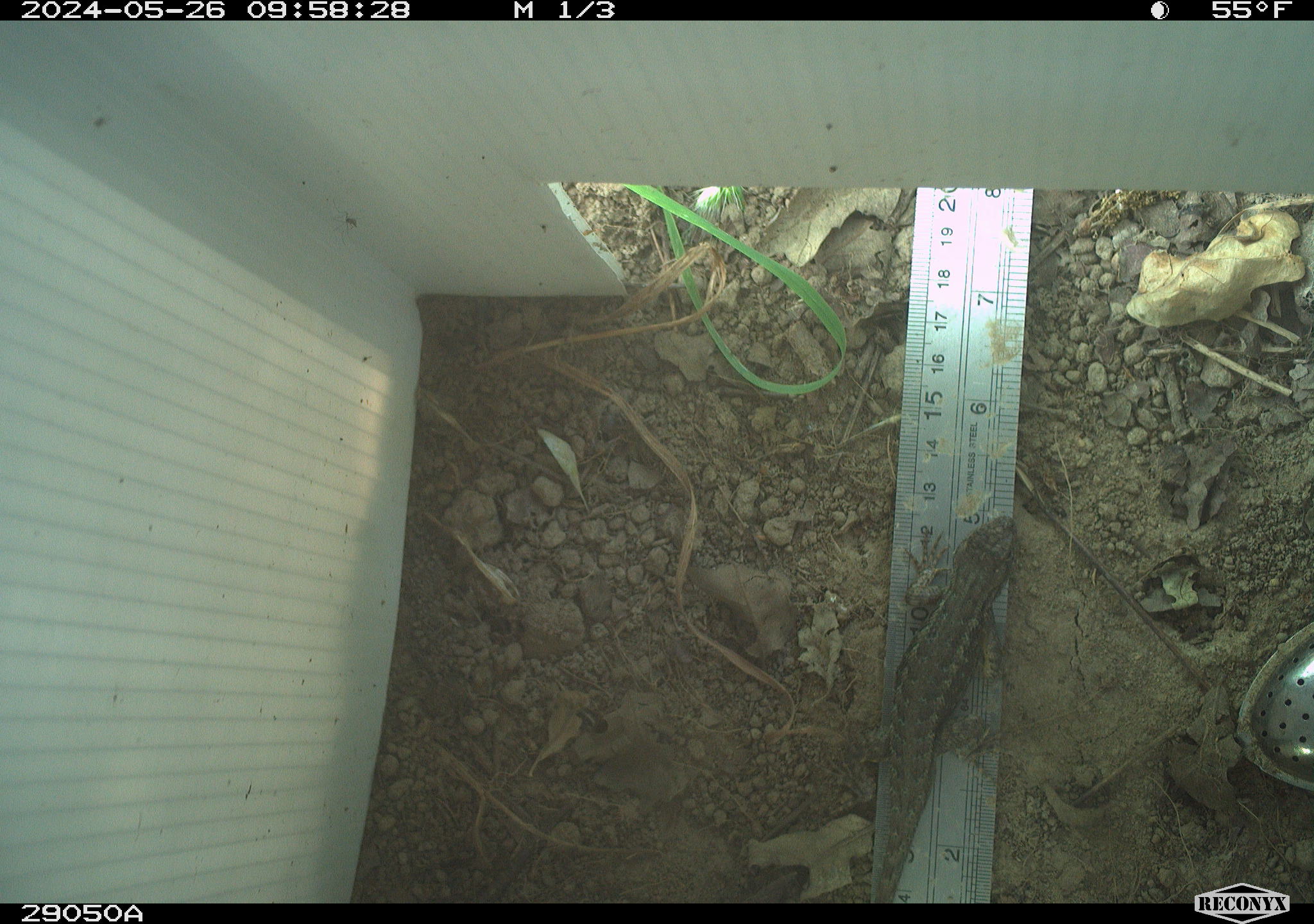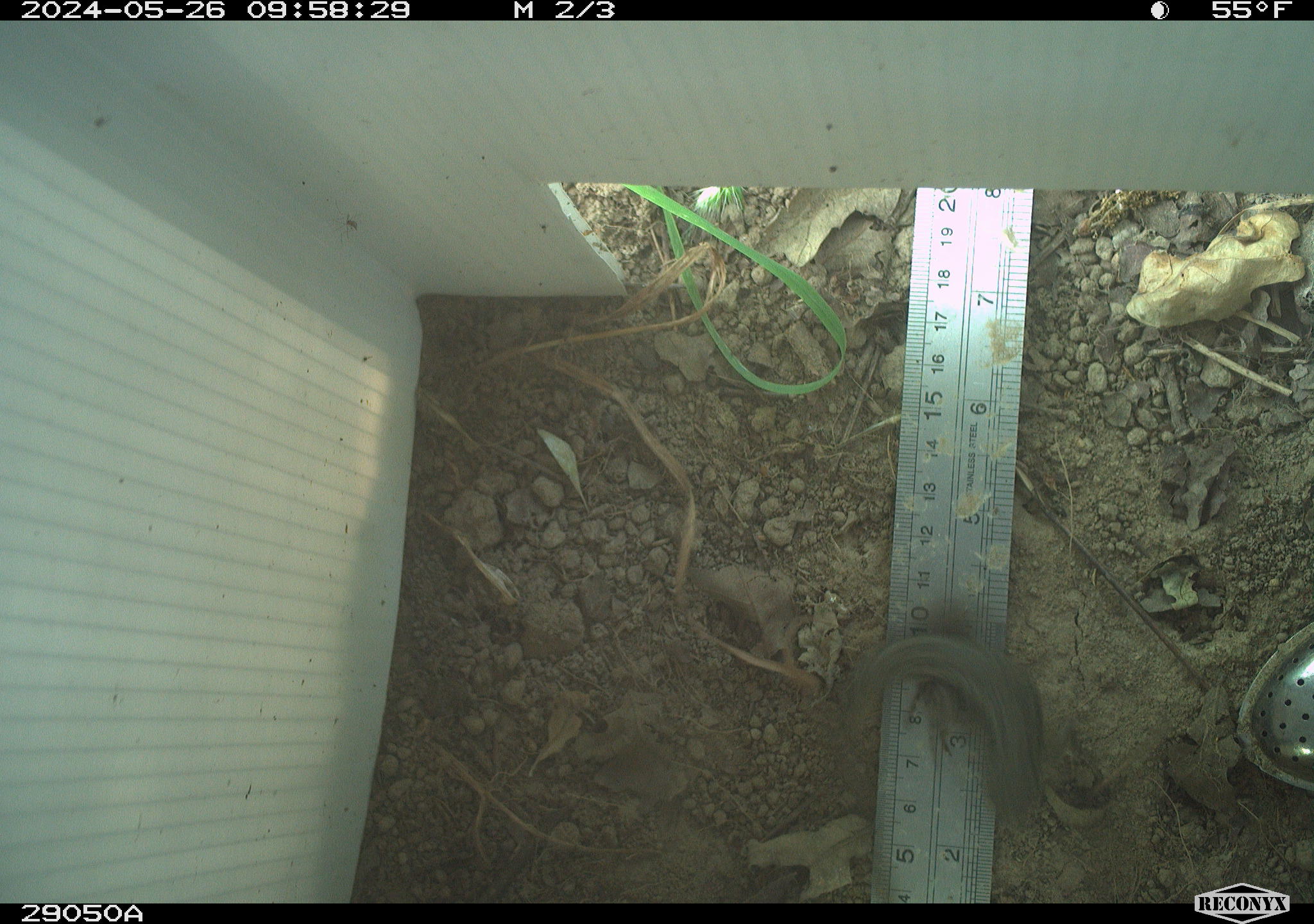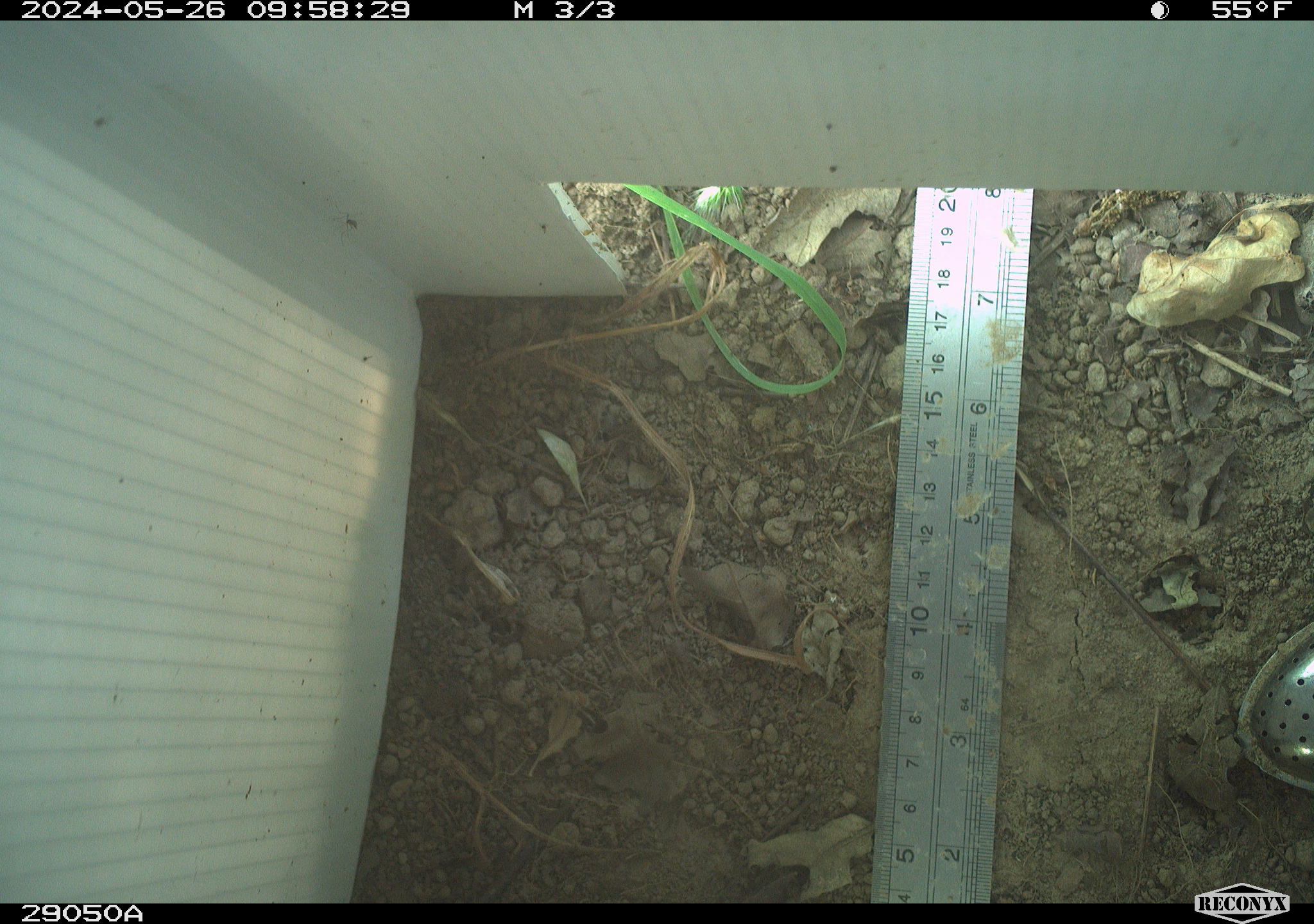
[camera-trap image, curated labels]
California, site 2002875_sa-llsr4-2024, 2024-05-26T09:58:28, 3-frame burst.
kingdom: Animalia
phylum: Chordata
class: Reptilia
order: Squamata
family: Phrynosomatidae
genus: Sceloporus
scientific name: Sceloporus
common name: spiny lizards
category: sceloporus species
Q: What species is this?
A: Sceloporus species (spiny lizards) (Sceloporus).